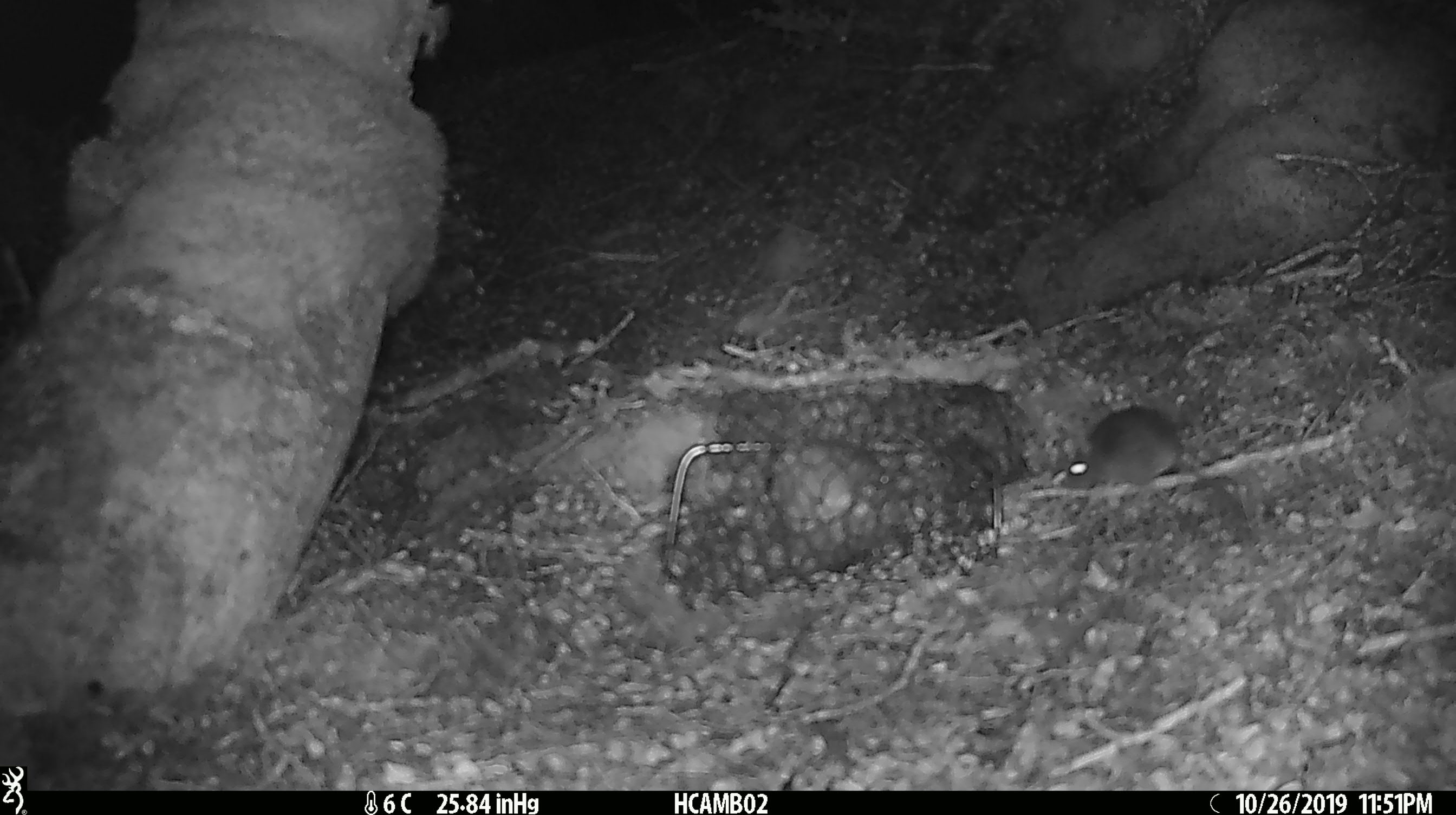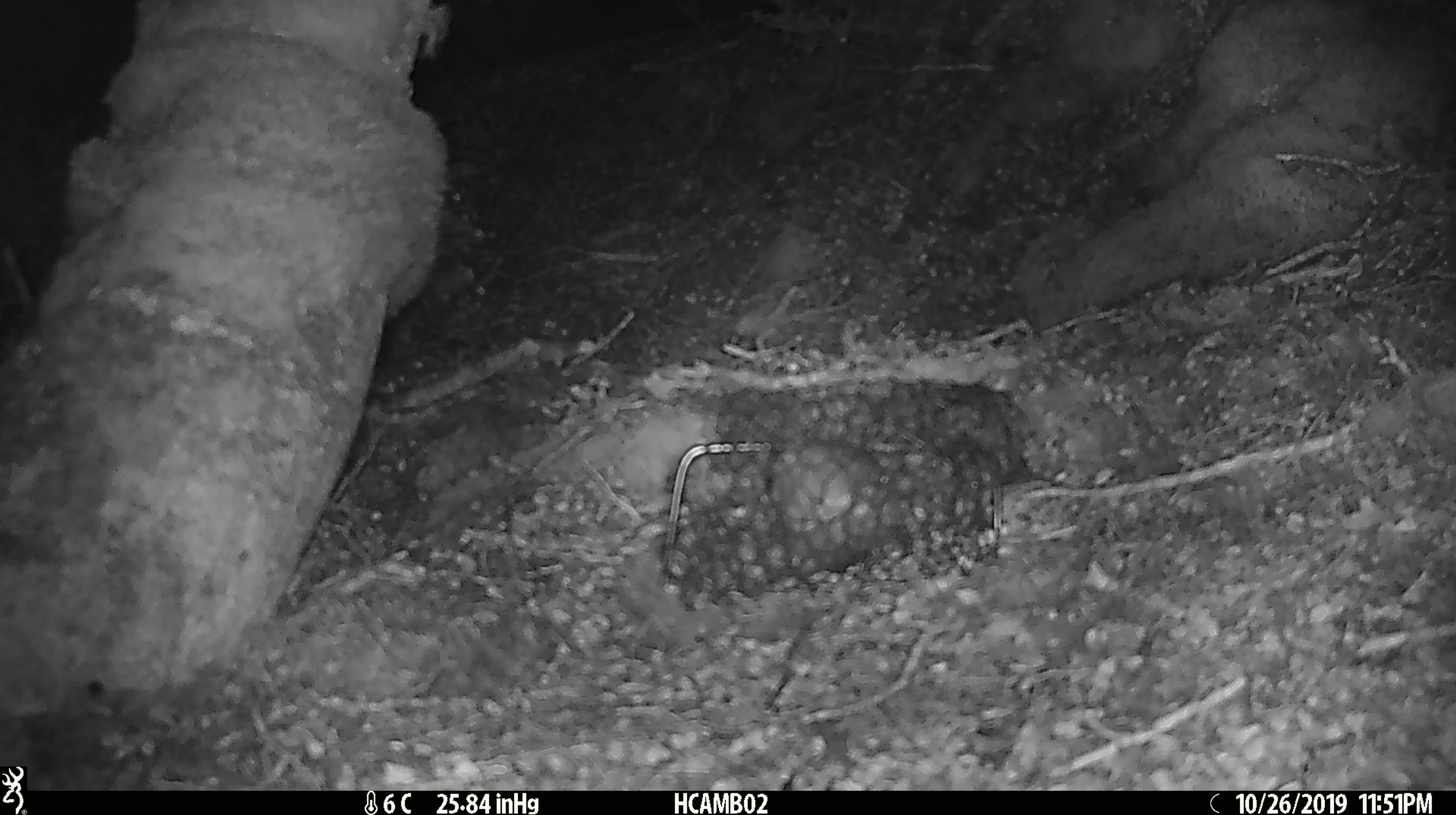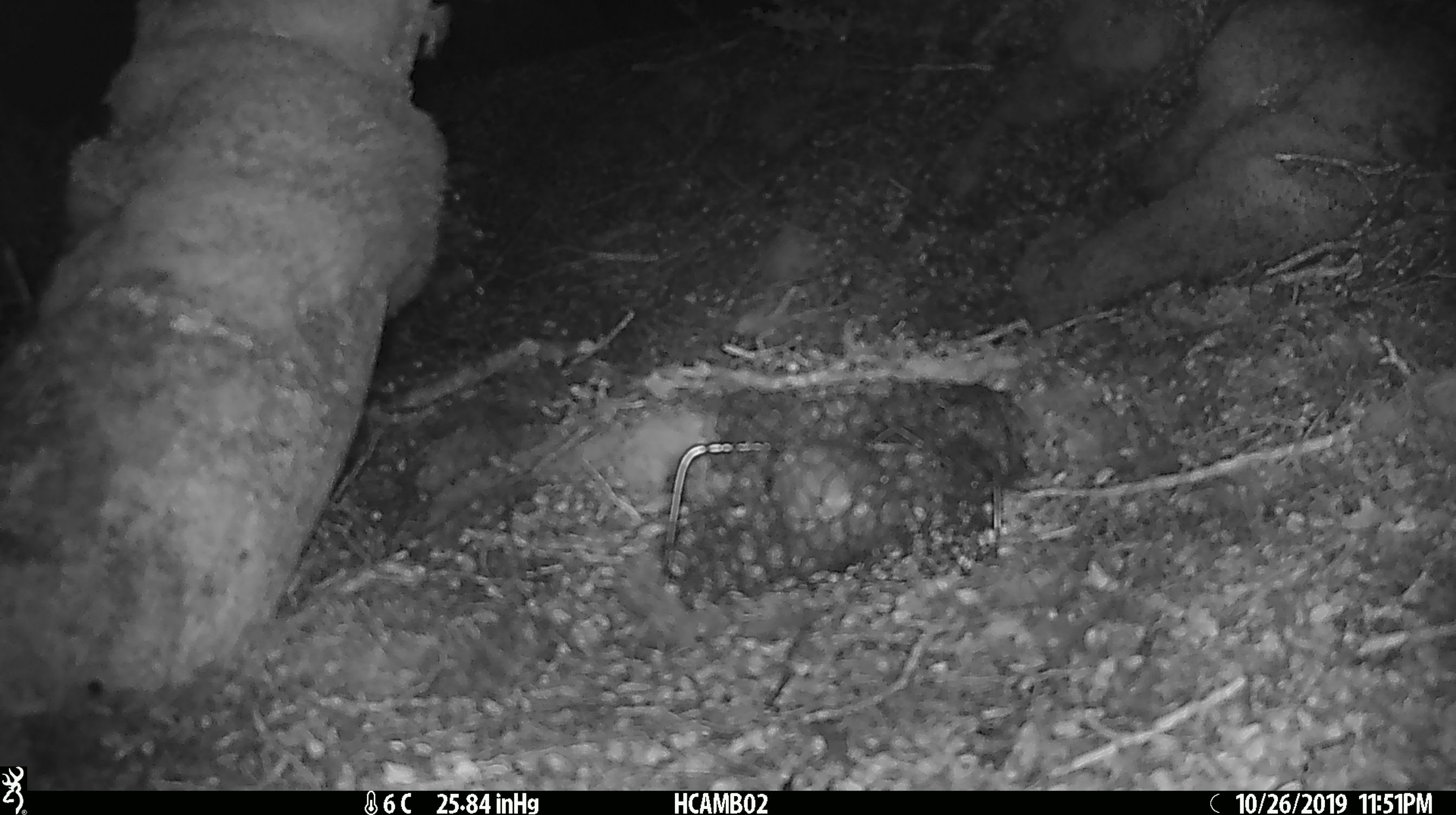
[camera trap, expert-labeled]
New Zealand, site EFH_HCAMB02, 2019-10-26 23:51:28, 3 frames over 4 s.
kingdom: Animalia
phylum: Chordata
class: Mammalia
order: Rodentia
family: Muridae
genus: Mus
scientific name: Mus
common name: mouse